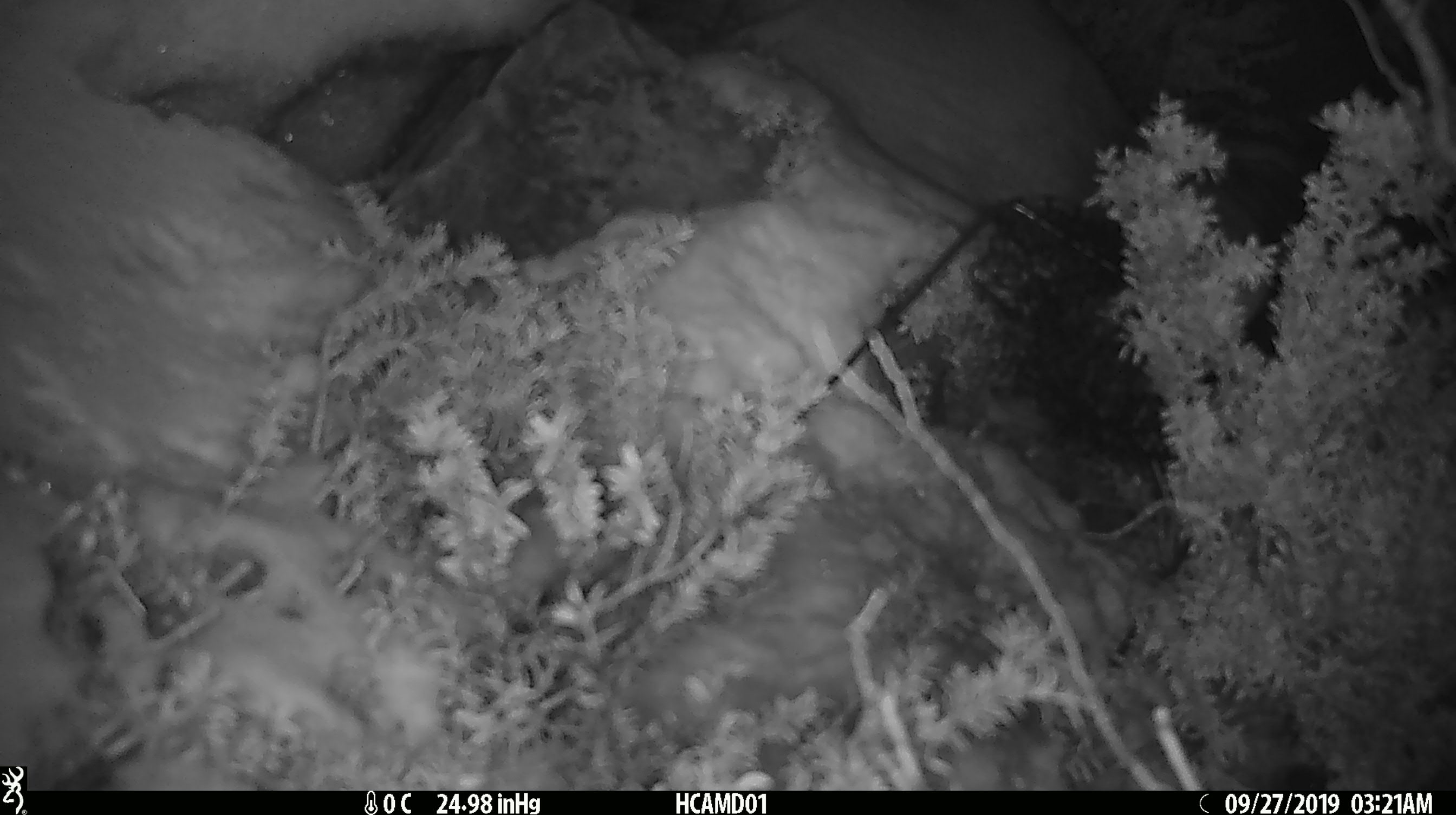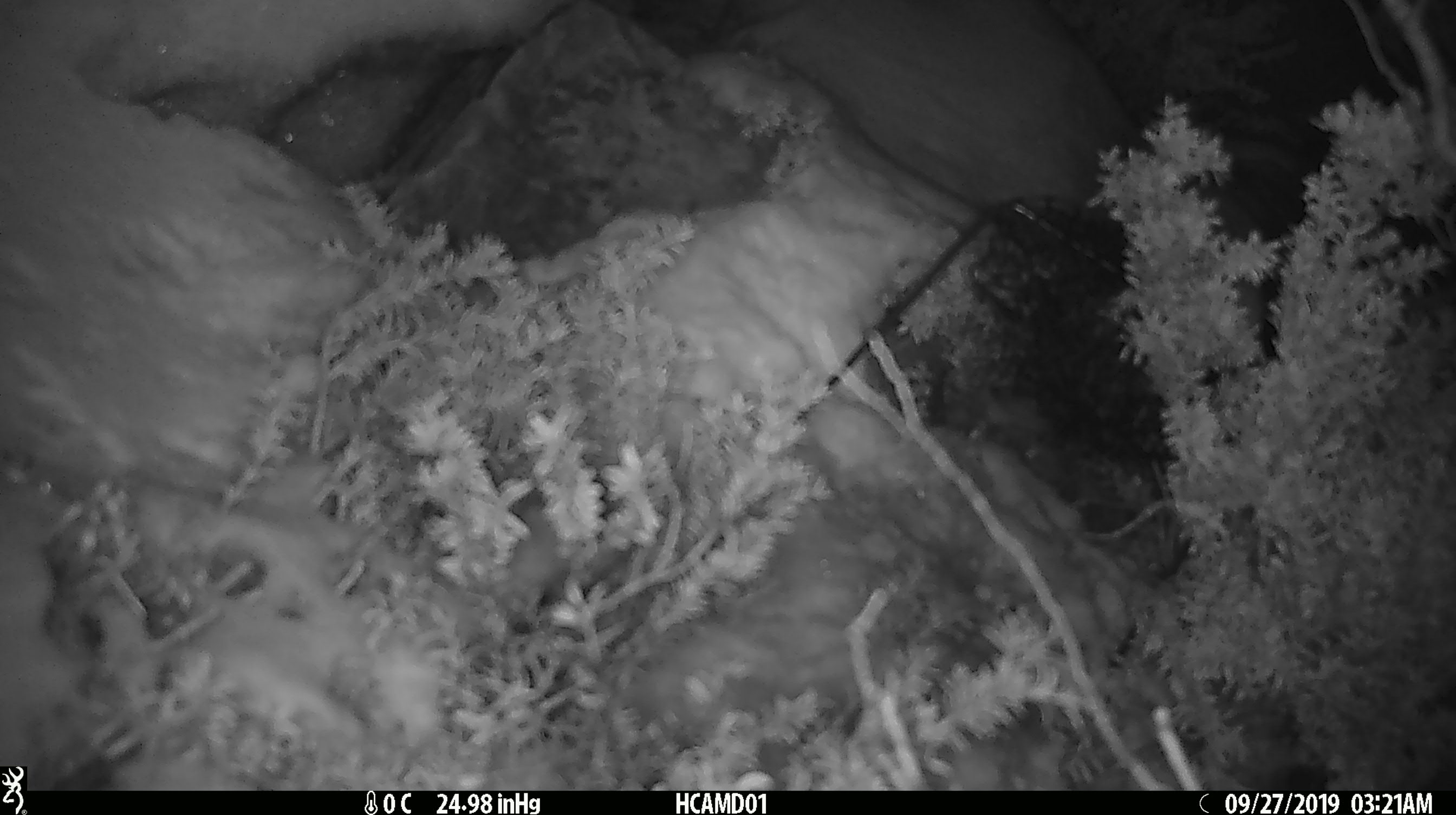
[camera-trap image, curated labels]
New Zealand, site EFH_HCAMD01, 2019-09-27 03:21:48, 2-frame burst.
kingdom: Animalia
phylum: Chordata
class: Mammalia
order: Rodentia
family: Muridae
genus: Mus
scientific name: Mus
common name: mouse